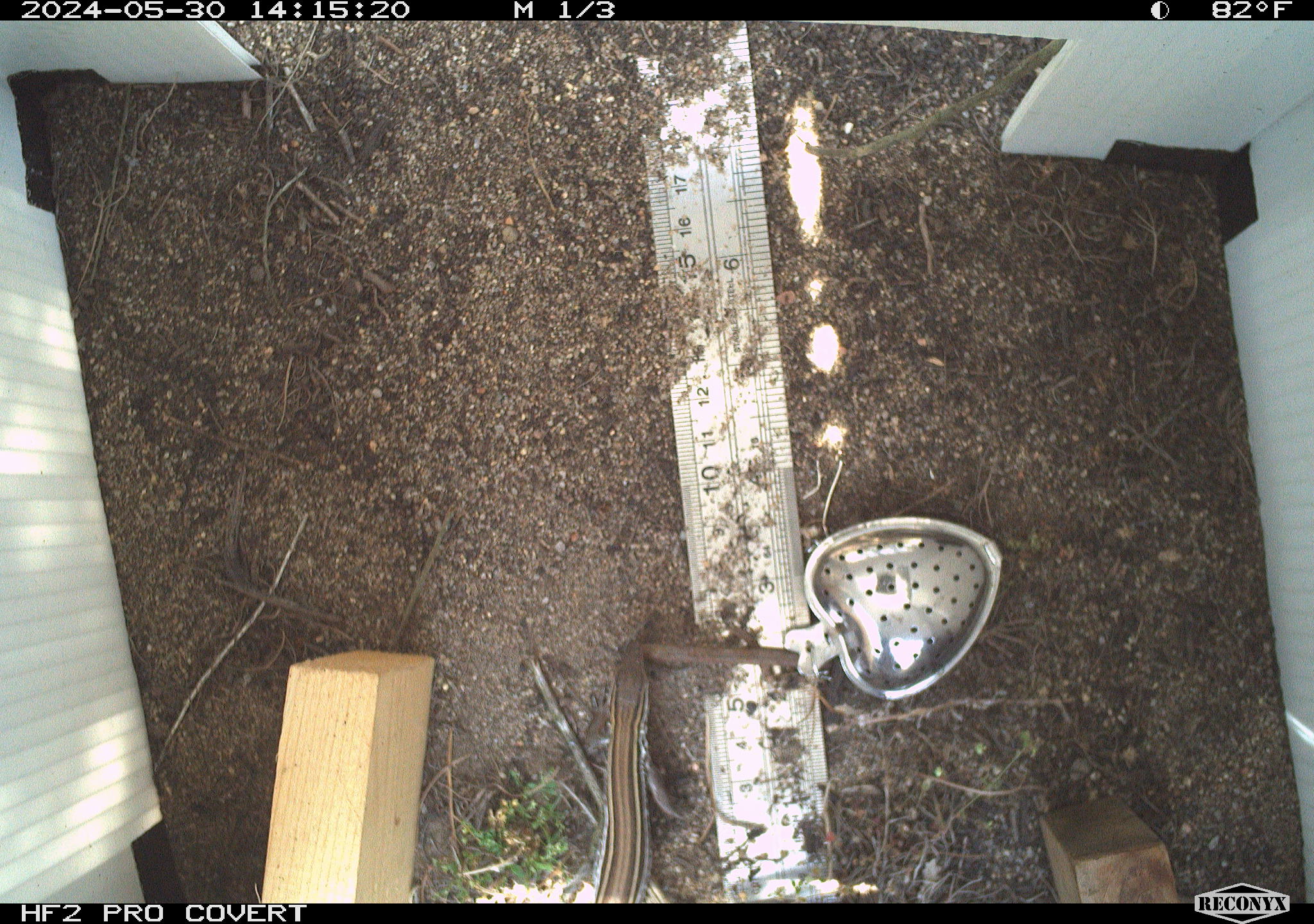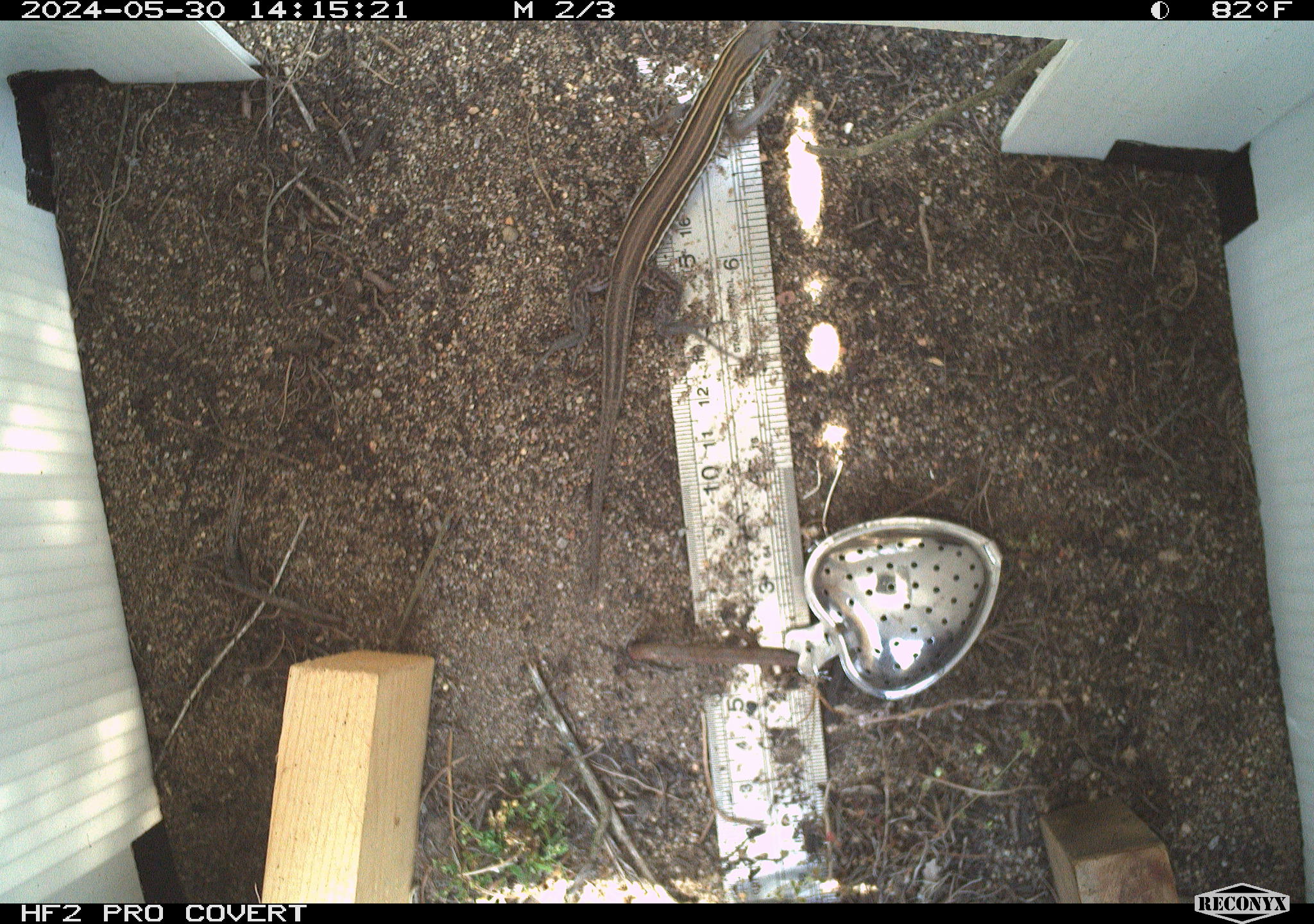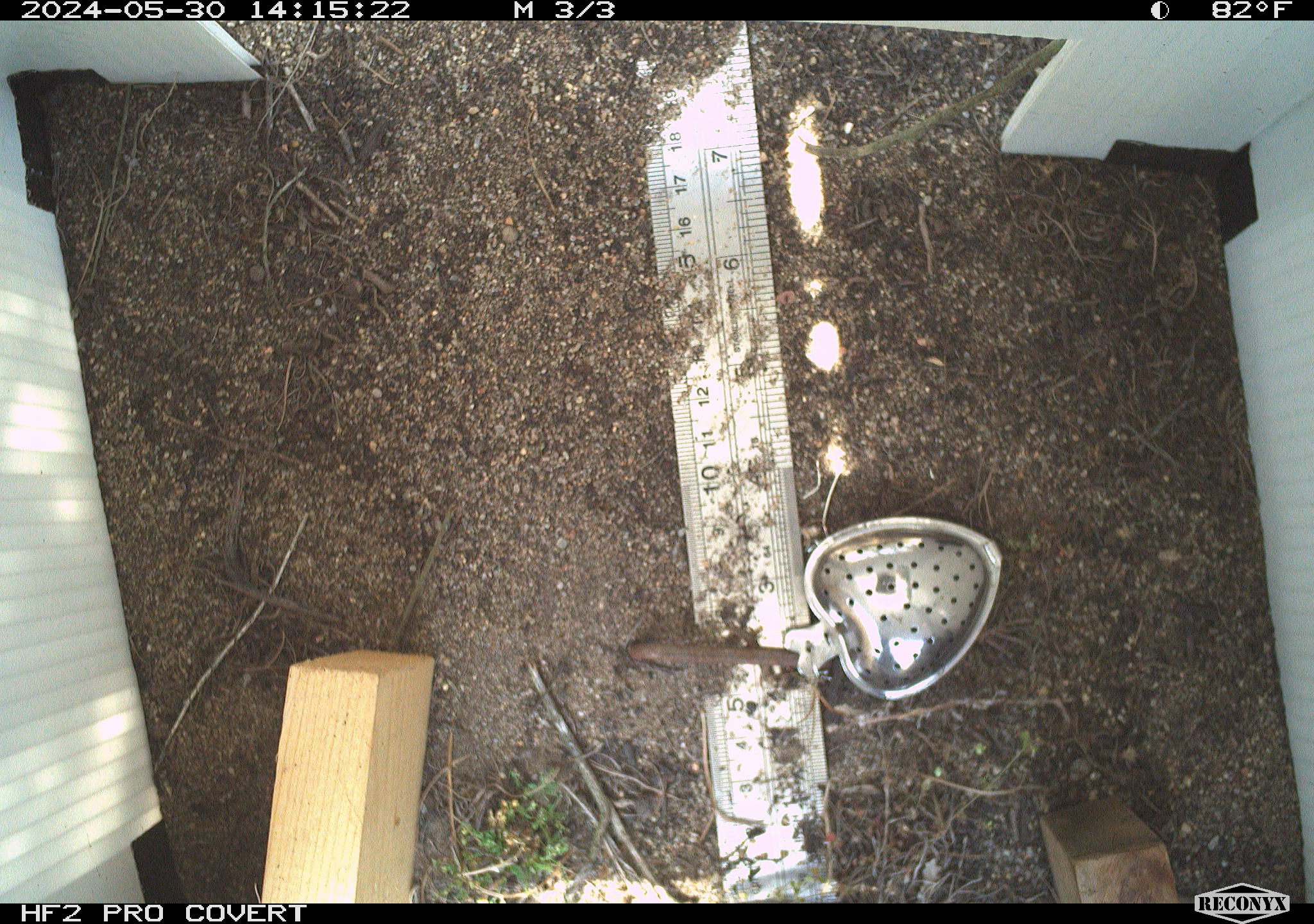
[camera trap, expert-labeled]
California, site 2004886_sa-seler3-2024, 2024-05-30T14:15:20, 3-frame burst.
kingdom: Animalia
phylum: Chordata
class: Reptilia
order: Squamata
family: Teiidae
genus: Aspidoscelis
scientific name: Aspidoscelis hyperythrus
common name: orange-throated whiptail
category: belding's orange-throated whiptail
Belding's orange-throated whiptail (orange-throated whiptail) (Aspidoscelis hyperythrus).